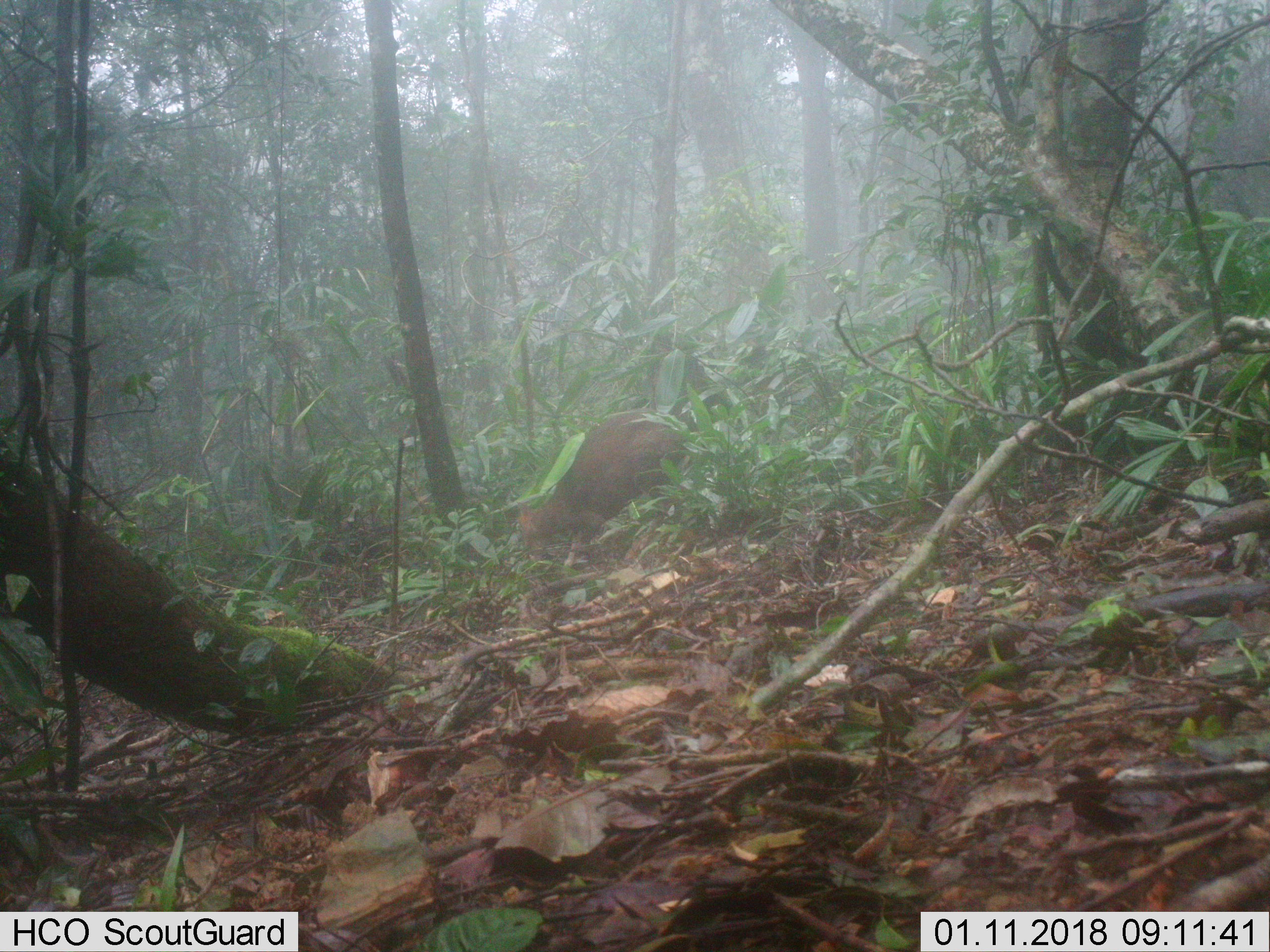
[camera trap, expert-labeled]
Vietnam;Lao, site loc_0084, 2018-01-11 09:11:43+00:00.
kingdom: Animalia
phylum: Chordata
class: Mammalia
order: Artiodactyla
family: Cervidae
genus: Muntiacus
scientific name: Muntiacus rooseveltorum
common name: roosevelt's muntjac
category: roosevelts muntjac group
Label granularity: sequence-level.